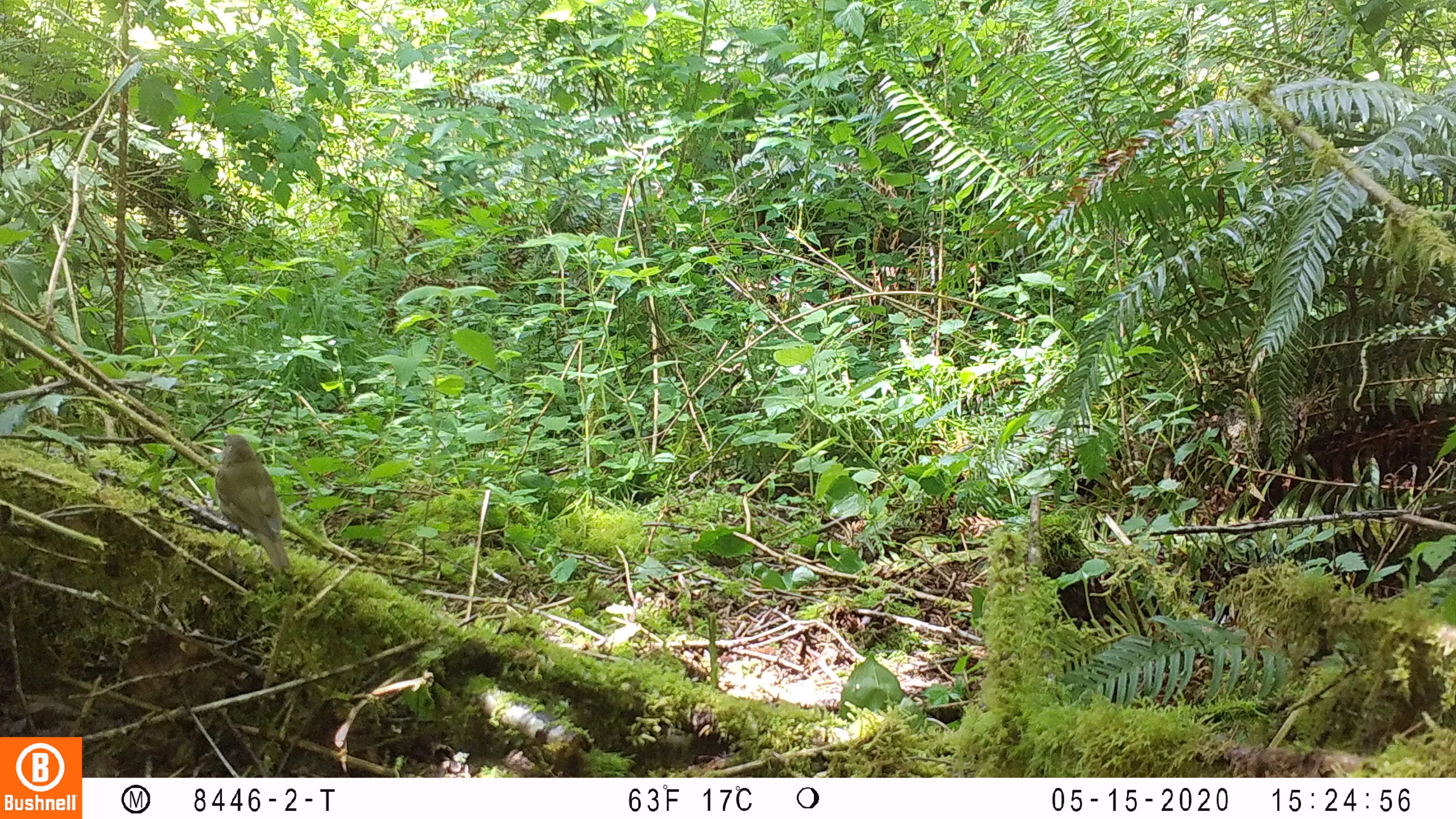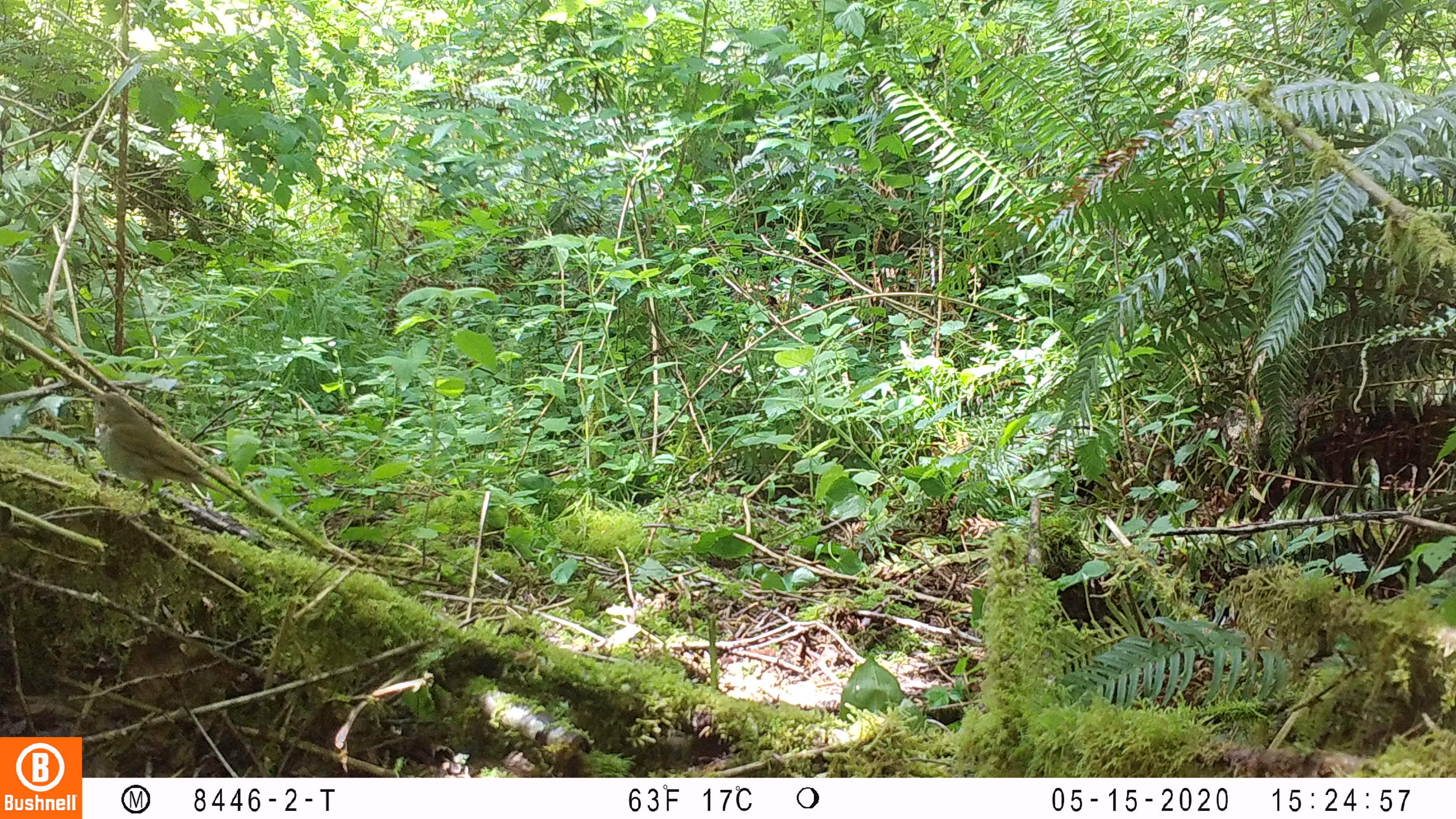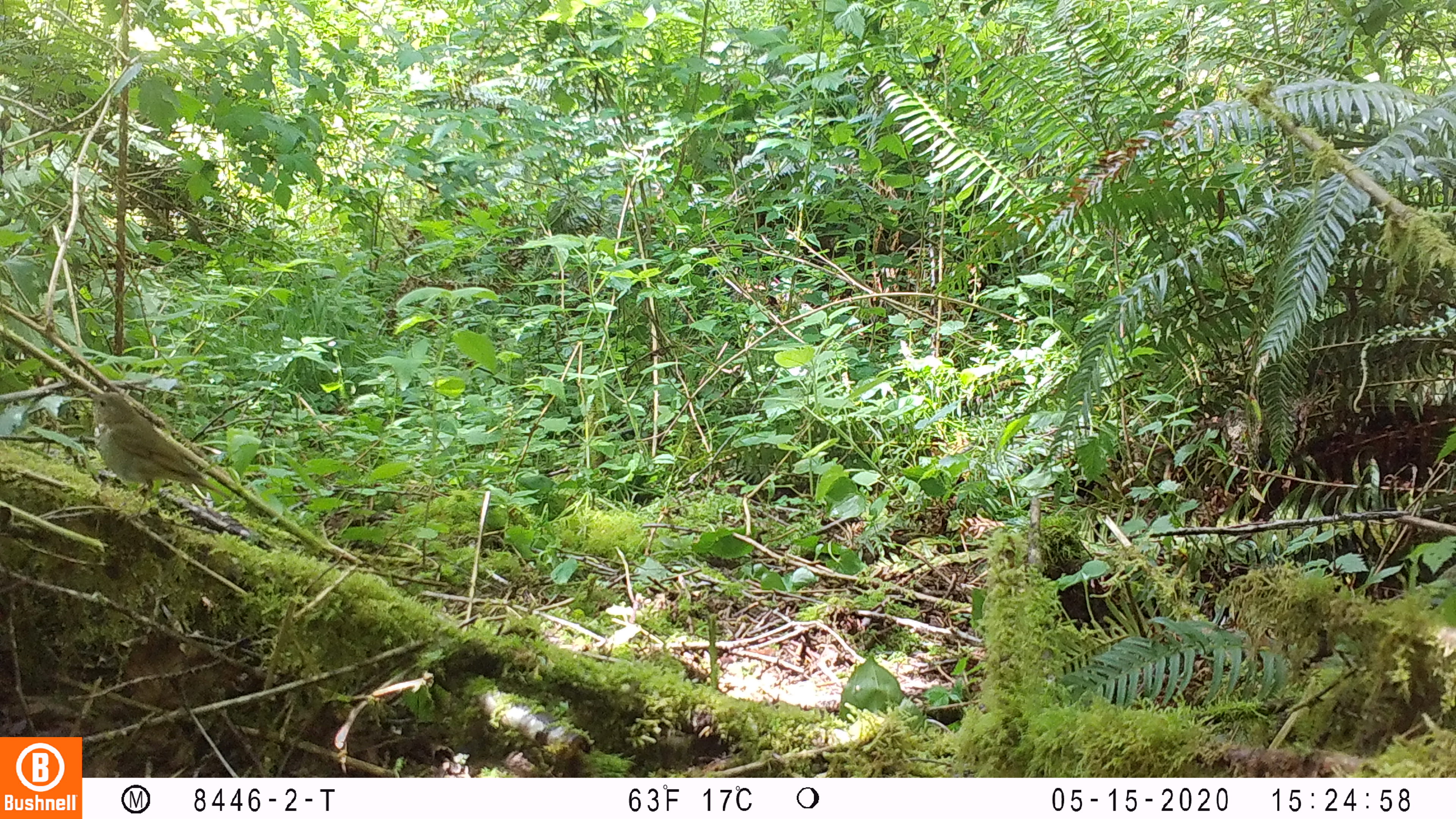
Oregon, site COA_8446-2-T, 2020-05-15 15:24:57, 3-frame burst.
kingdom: Animalia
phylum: Chordata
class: Aves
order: Passeriformes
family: Turdidae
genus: Catharus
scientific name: Catharus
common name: brown thrushes and nightingale-thrushes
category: catharus species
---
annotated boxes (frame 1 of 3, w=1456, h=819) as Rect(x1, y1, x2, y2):
catharus species: Rect(207, 425, 295, 578)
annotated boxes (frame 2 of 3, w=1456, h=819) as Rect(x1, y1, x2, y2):
catharus species: Rect(78, 385, 245, 531)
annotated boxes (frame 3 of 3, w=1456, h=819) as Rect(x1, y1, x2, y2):
catharus species: Rect(77, 381, 233, 522)